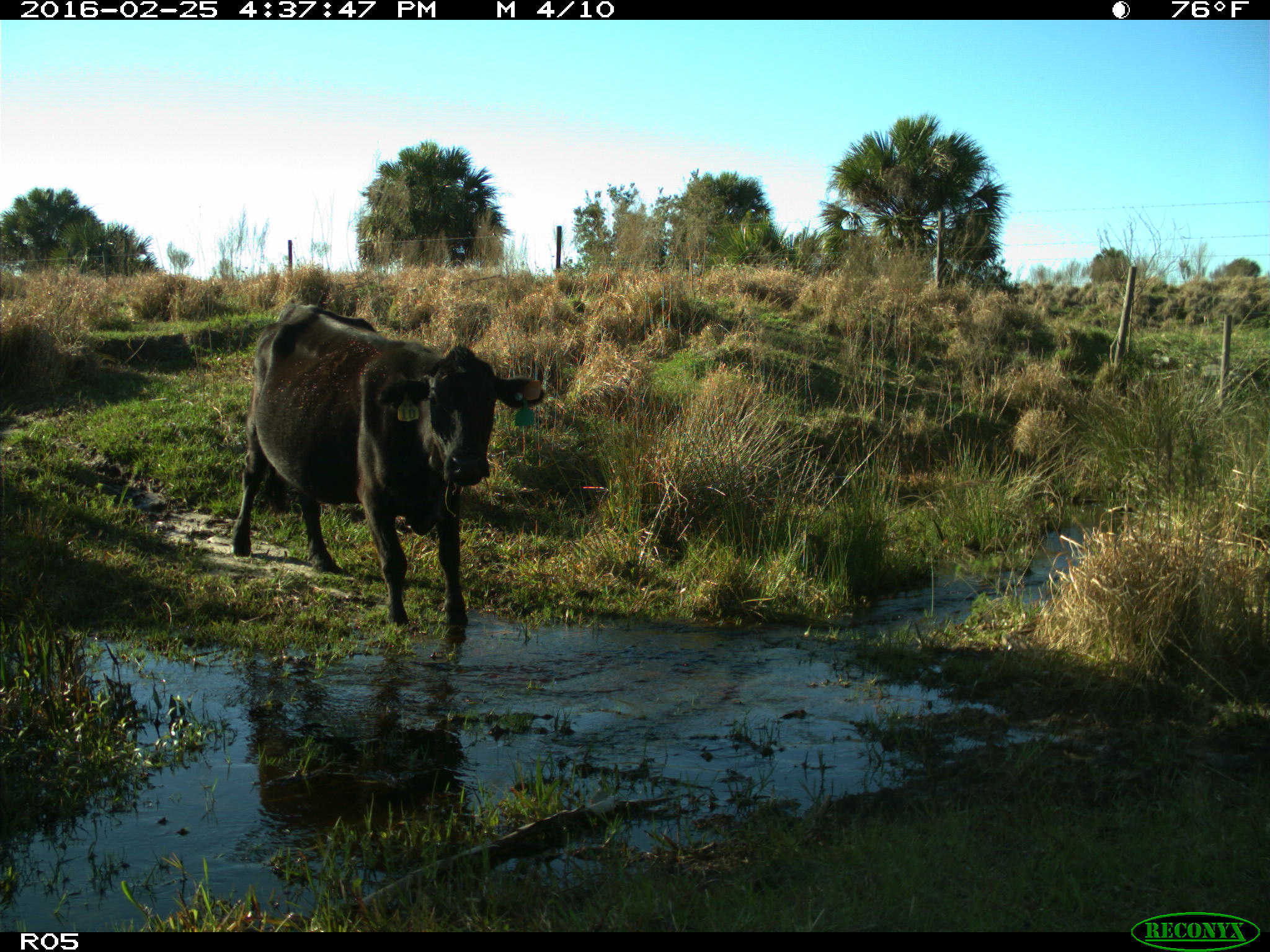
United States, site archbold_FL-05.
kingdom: Animalia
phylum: Chordata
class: Mammalia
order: Artiodactyla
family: Bovidae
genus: Bos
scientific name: Bos taurus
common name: domestic cow